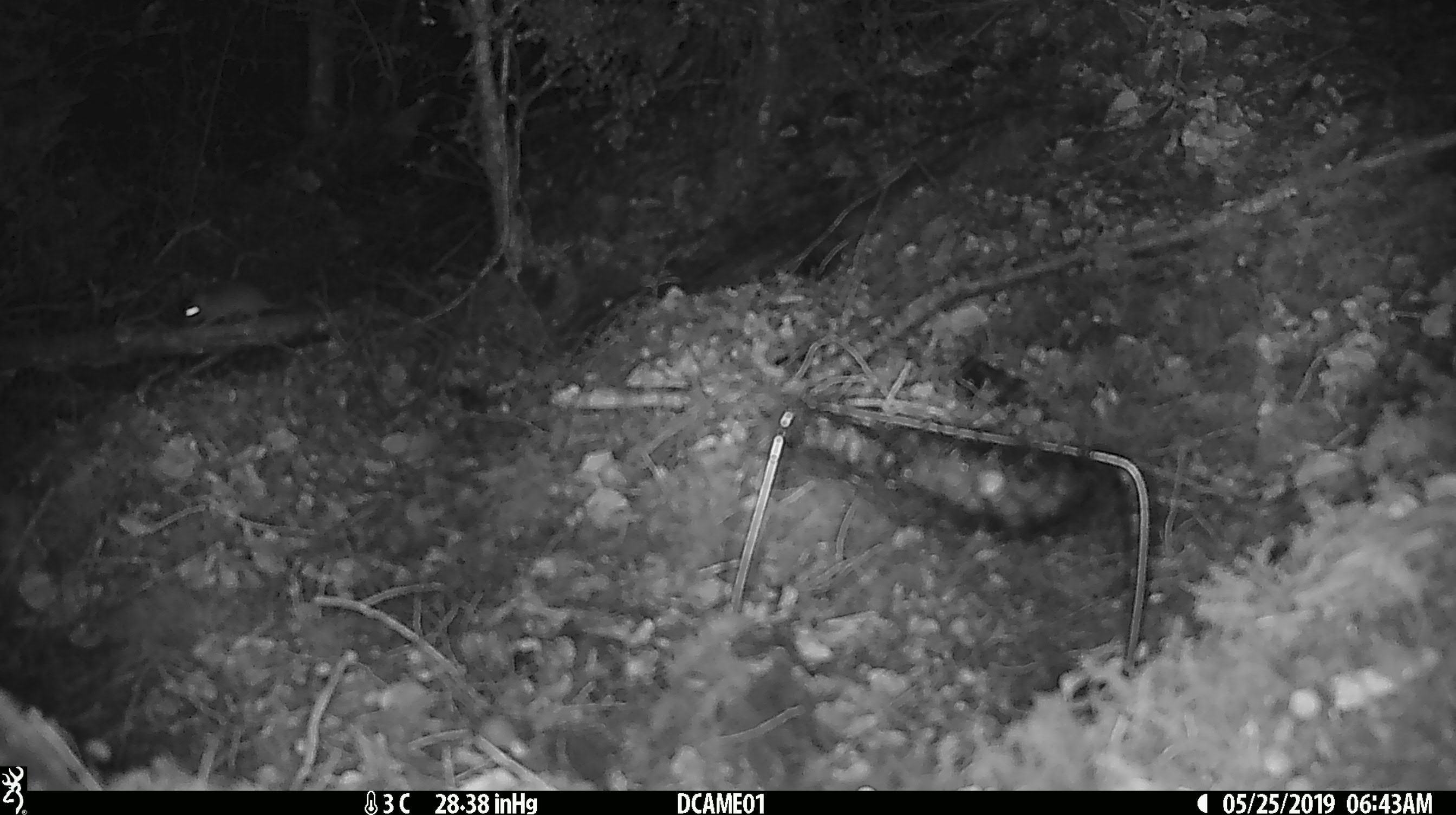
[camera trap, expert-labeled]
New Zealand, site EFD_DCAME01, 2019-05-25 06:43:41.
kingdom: Animalia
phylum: Chordata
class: Mammalia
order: Rodentia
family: Muridae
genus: Mus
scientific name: Mus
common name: mouse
Mouse (Mus).